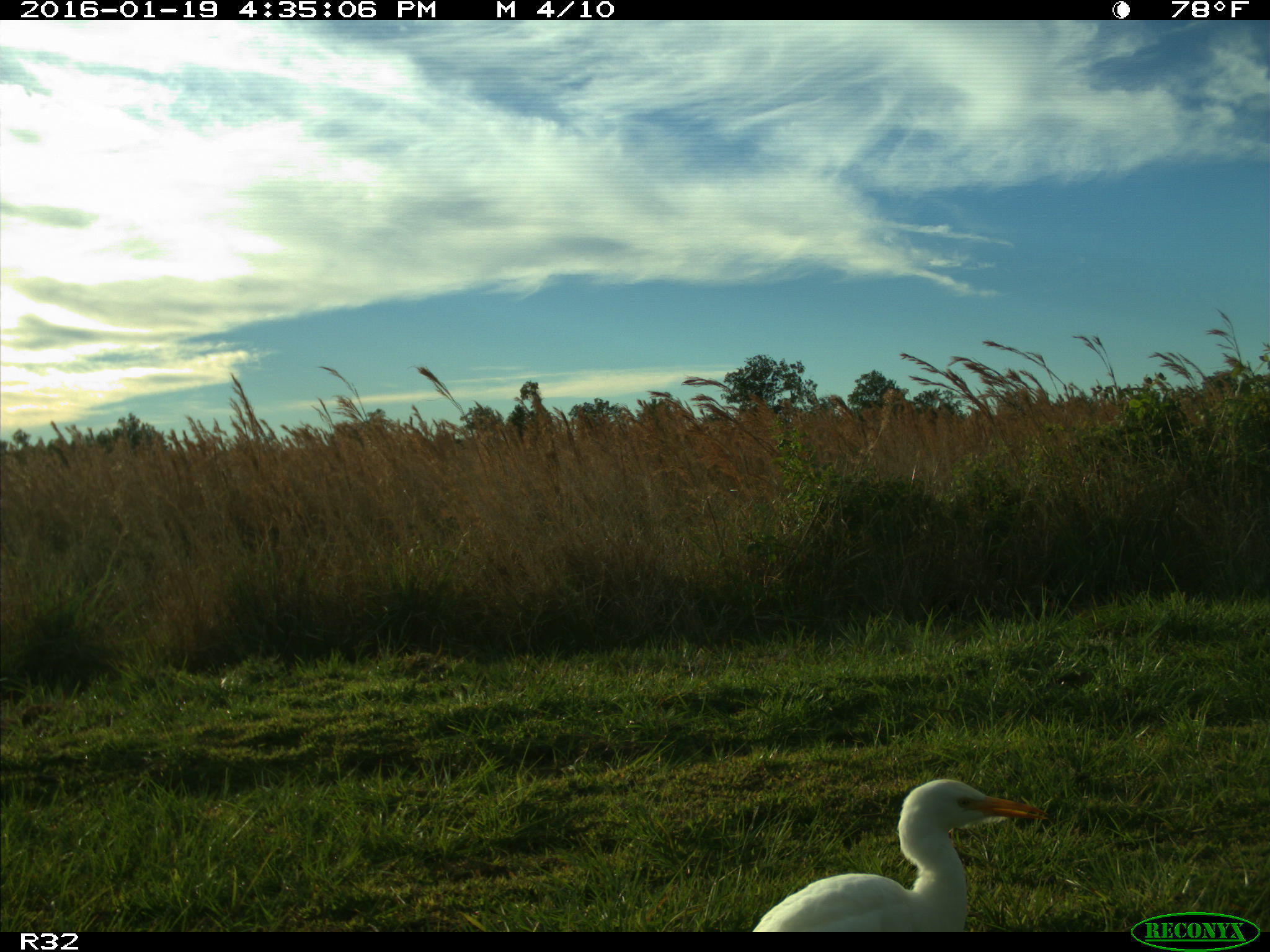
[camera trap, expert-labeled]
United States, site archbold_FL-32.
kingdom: Animalia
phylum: Chordata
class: Aves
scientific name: Aves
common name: birds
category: unidentified bird